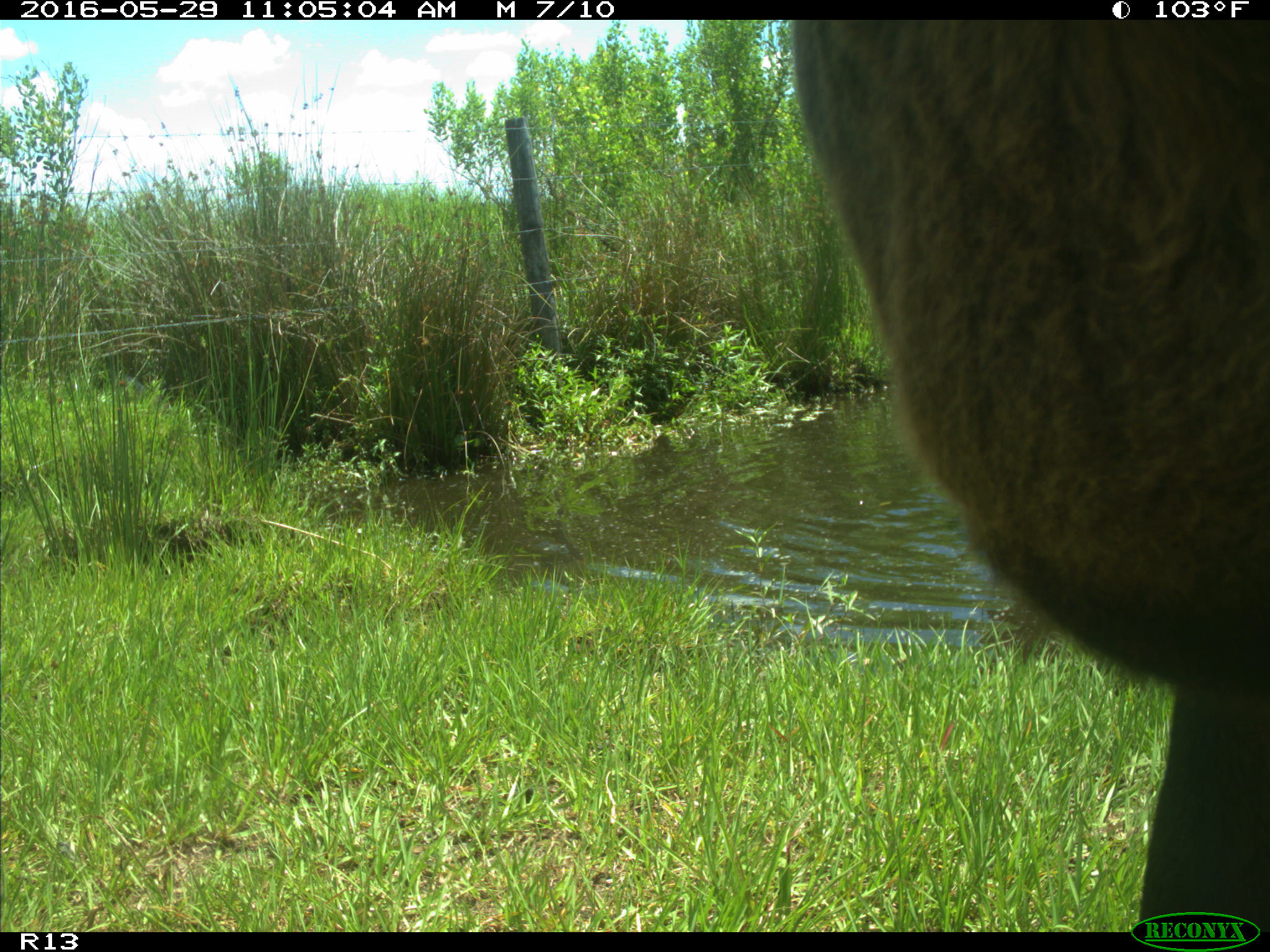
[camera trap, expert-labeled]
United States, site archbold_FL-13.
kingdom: Animalia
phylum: Chordata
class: Mammalia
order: Artiodactyla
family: Bovidae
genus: Bos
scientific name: Bos taurus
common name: domestic cow